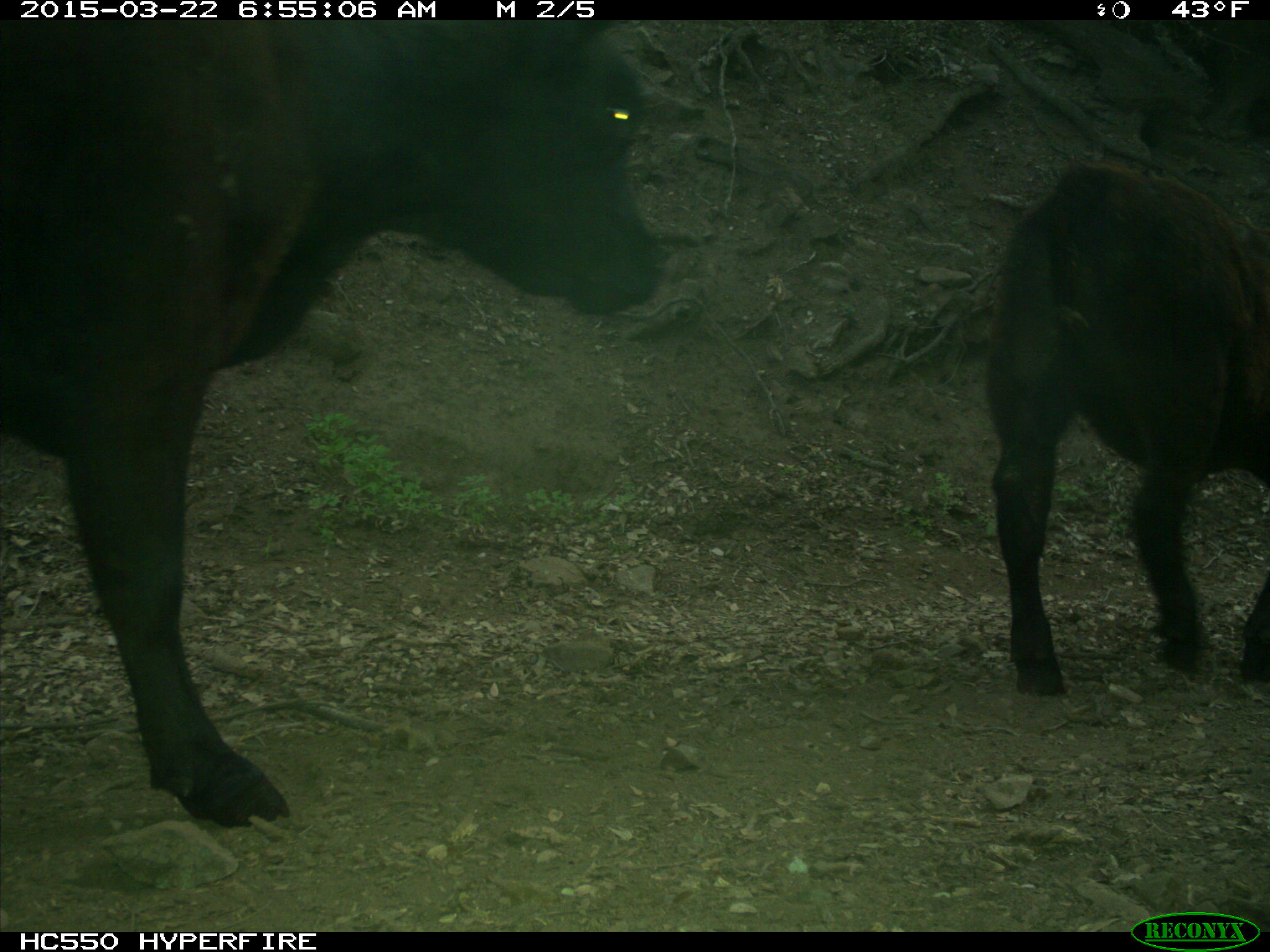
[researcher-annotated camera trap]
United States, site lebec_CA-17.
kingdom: Animalia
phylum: Chordata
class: Mammalia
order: Artiodactyla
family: Bovidae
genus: Bos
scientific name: Bos taurus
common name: domestic cow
Bos taurus (domestic cow).